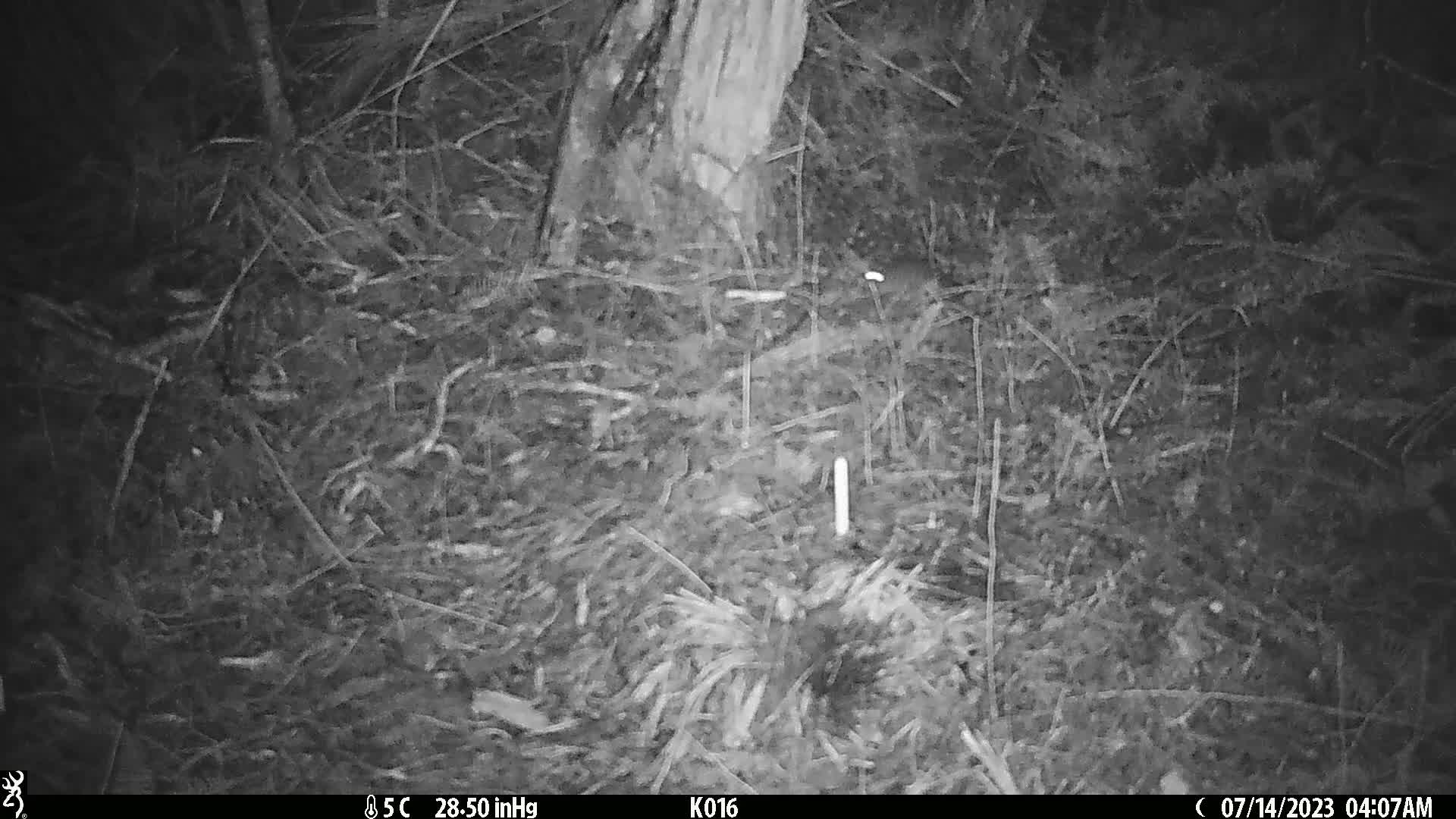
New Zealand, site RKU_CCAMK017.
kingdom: Animalia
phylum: Chordata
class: Mammalia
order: Rodentia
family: Muridae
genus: Rattus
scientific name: Rattus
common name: rat